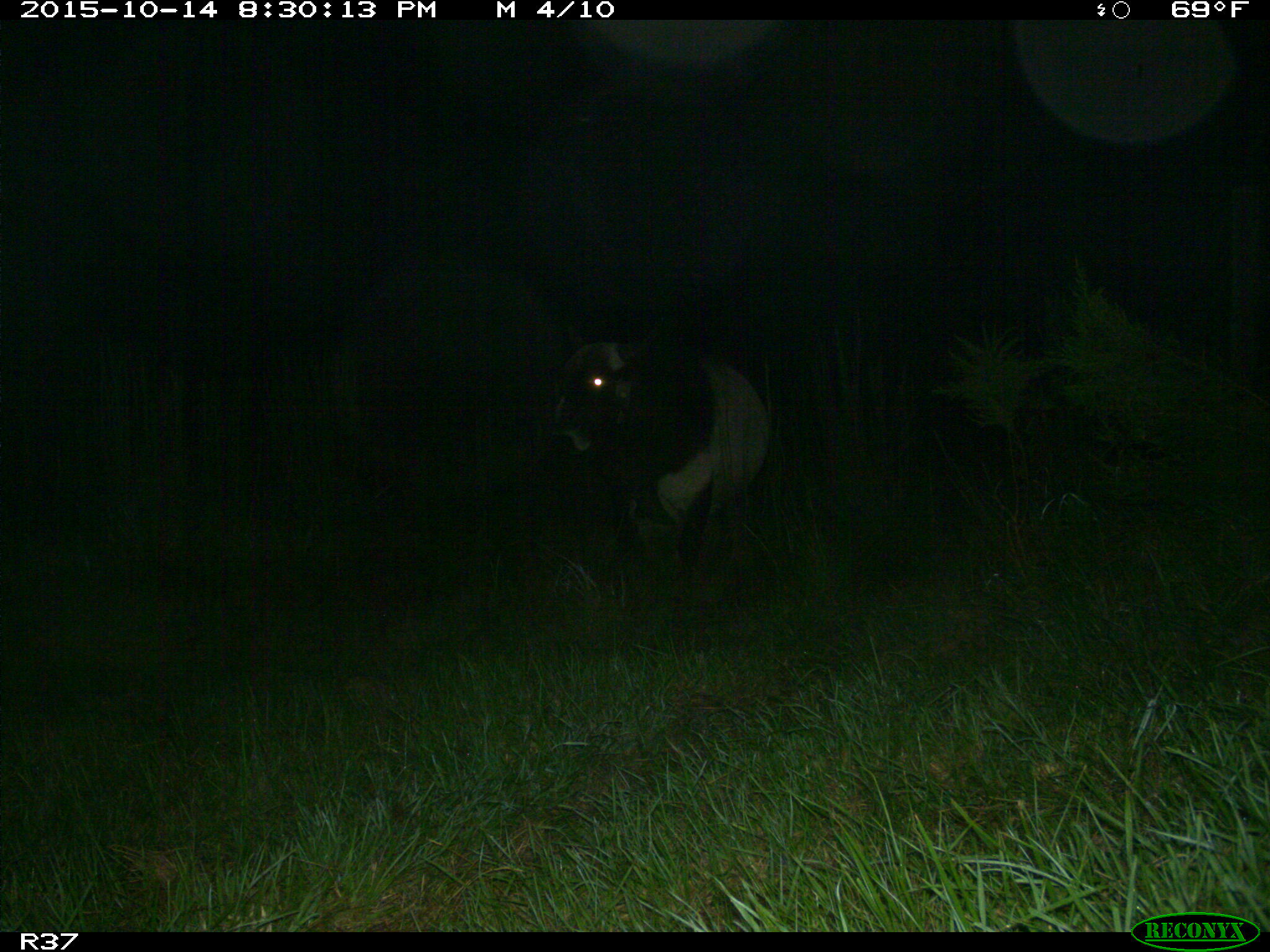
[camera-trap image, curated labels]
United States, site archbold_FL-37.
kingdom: Animalia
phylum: Chordata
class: Mammalia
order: Artiodactyla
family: Bovidae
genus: Bos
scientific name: Bos taurus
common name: domestic cow